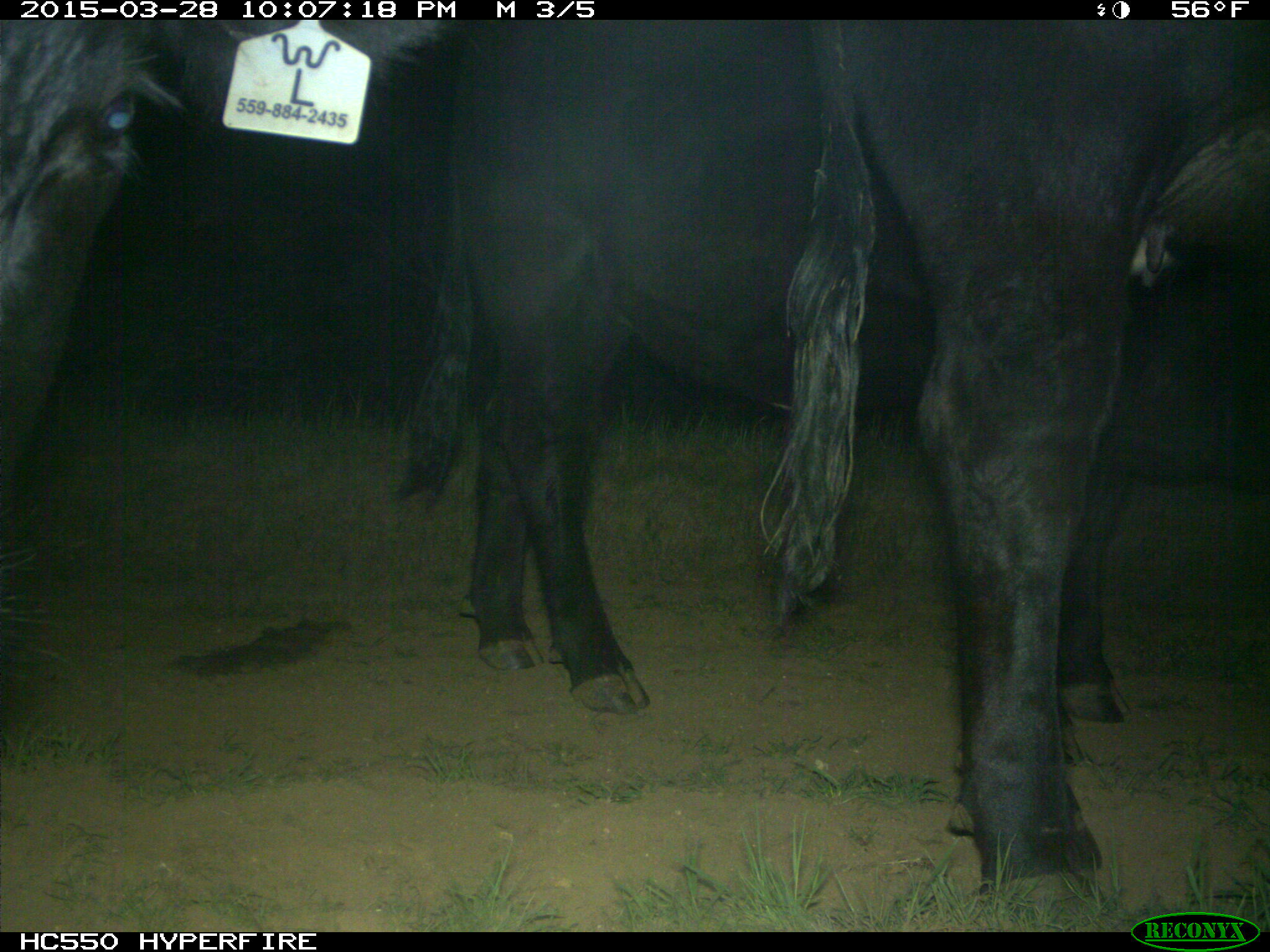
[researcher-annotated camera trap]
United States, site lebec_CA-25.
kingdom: Animalia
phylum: Chordata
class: Mammalia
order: Artiodactyla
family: Bovidae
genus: Bos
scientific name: Bos taurus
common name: domestic cow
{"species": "Bos taurus (domestic cow)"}